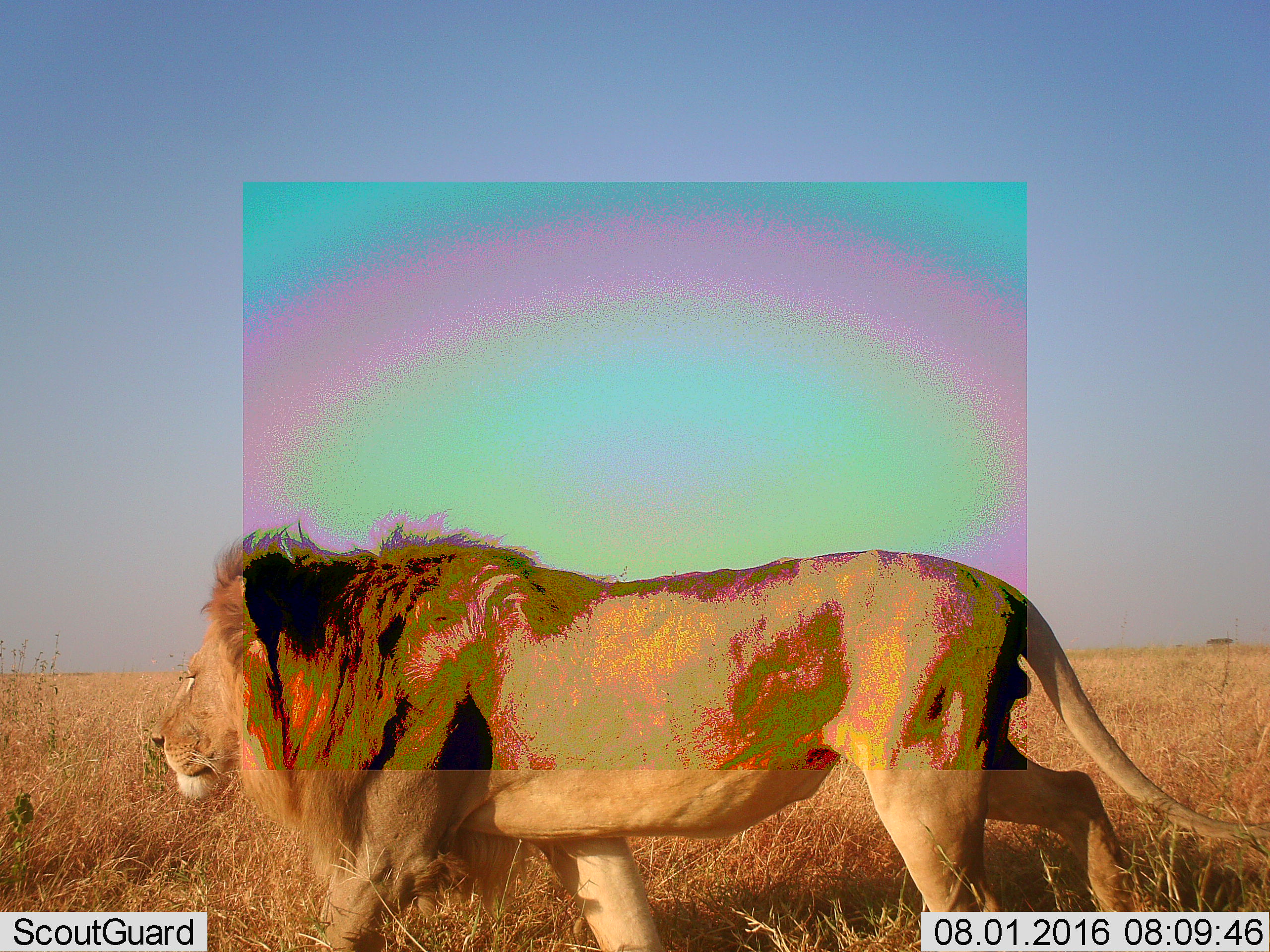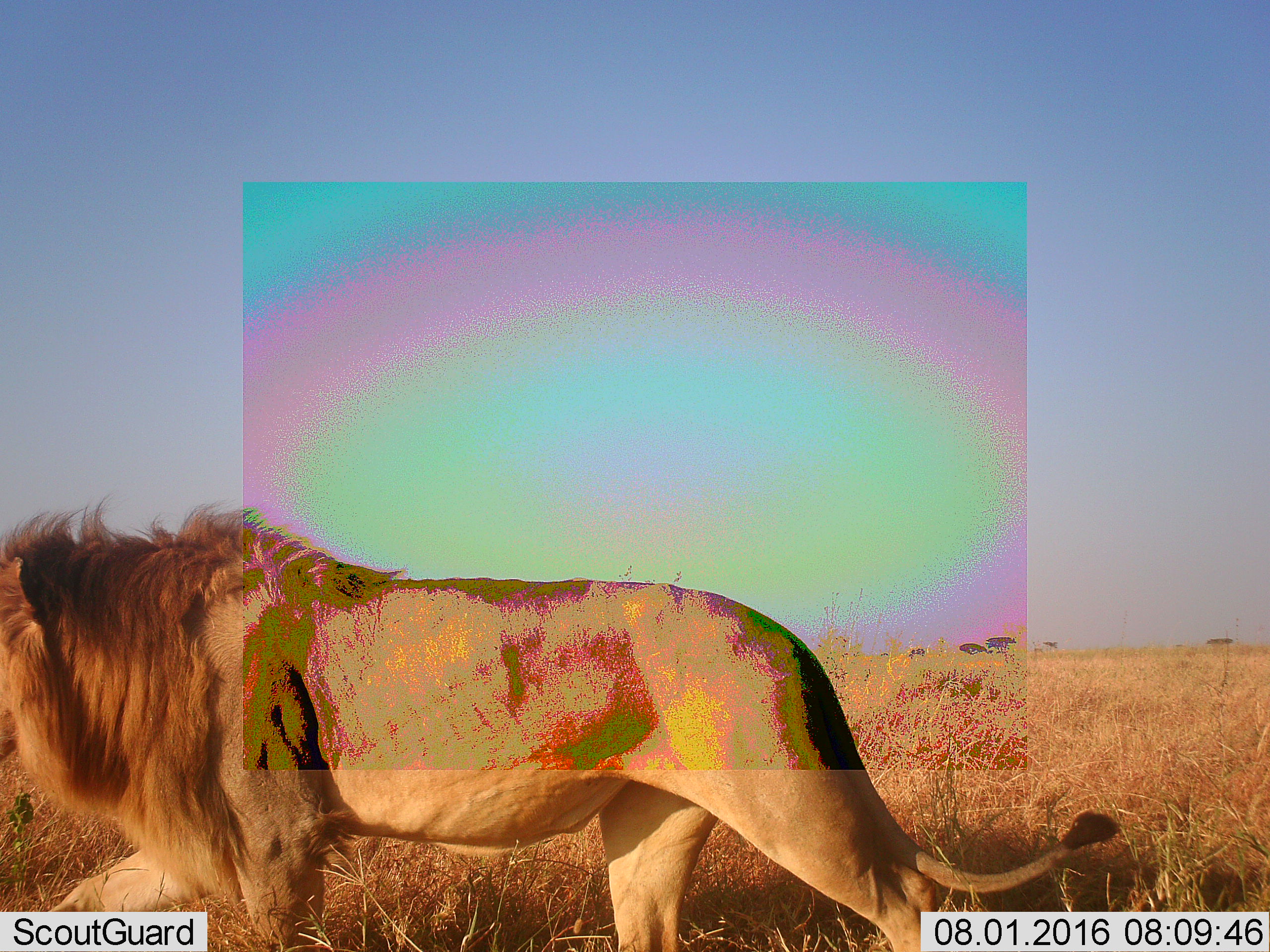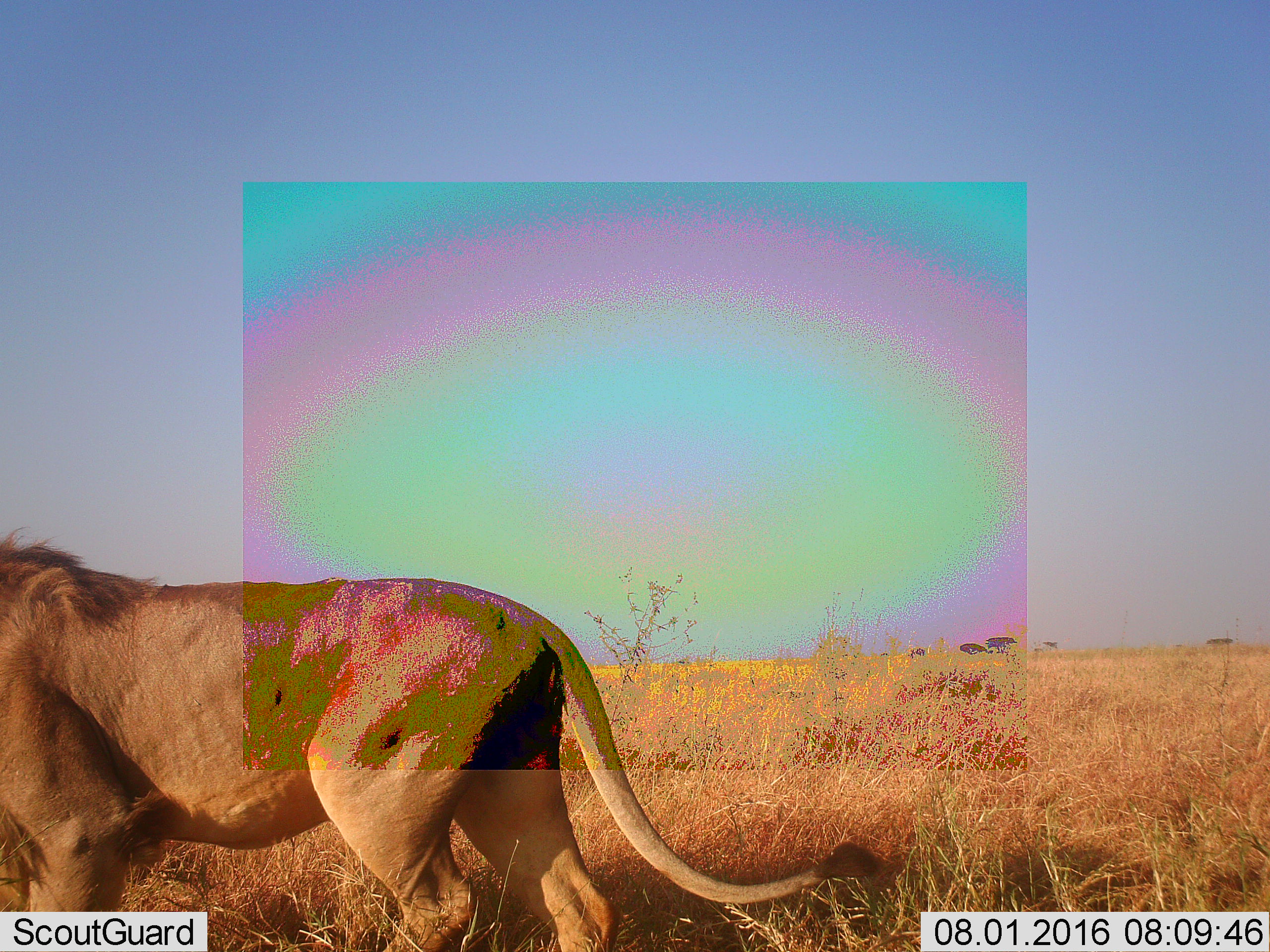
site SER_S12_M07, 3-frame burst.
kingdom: Animalia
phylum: Chordata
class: Mammalia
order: Carnivora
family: Felidae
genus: Panthera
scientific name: Panthera leo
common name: lion male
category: lionmale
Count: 1.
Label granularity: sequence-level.